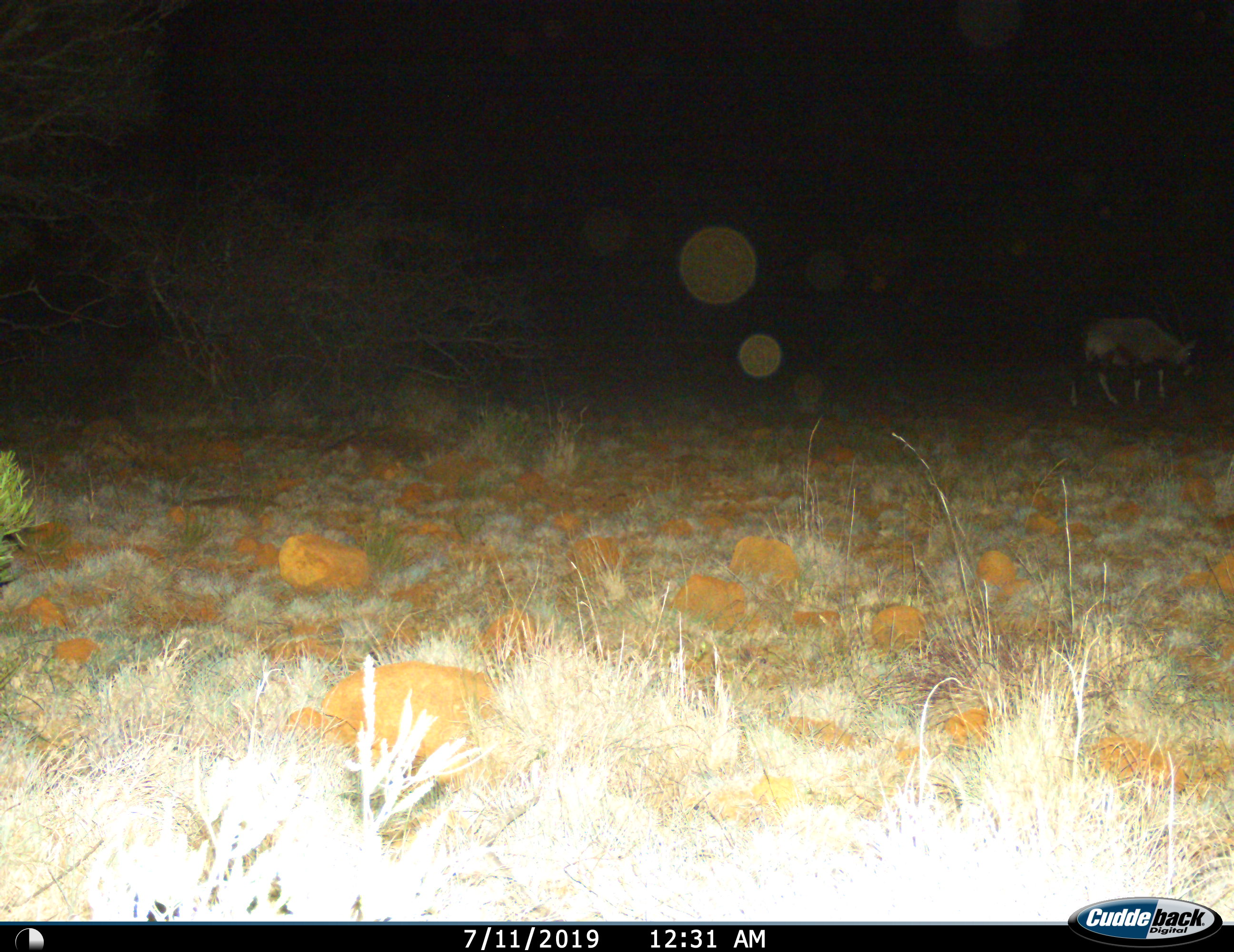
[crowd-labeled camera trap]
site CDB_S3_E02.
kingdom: Animalia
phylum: Chordata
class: Mammalia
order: Artiodactyla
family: Bovidae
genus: Oryx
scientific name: Oryx gazella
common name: gemsbok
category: oryx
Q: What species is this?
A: Oryx (gemsbok) (Oryx gazella).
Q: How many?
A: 1.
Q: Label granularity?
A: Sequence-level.